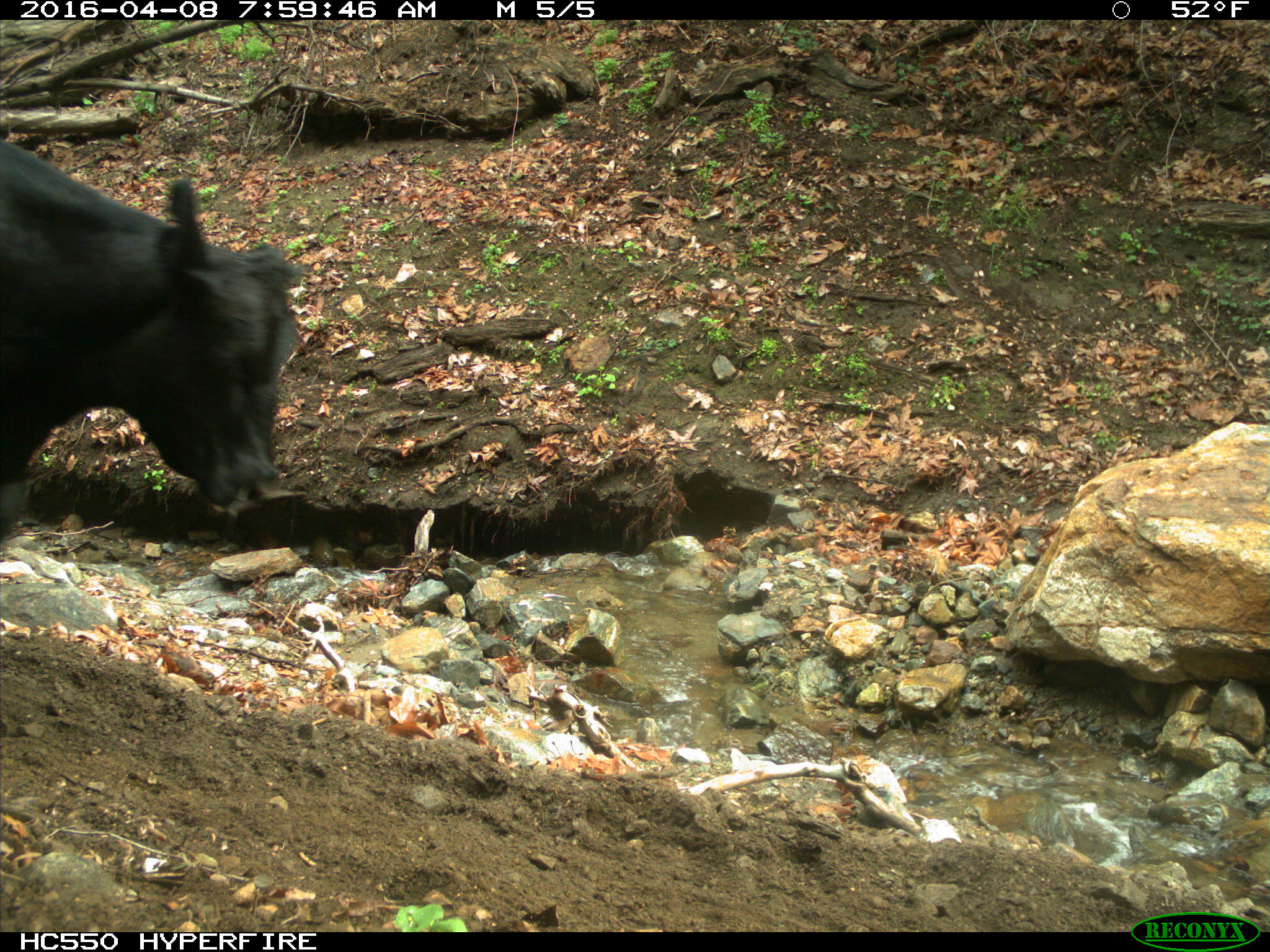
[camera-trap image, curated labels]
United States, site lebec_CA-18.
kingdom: Animalia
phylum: Chordata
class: Mammalia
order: Artiodactyla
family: Bovidae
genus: Bos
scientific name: Bos taurus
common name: domestic cow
Bos taurus (domestic cow).